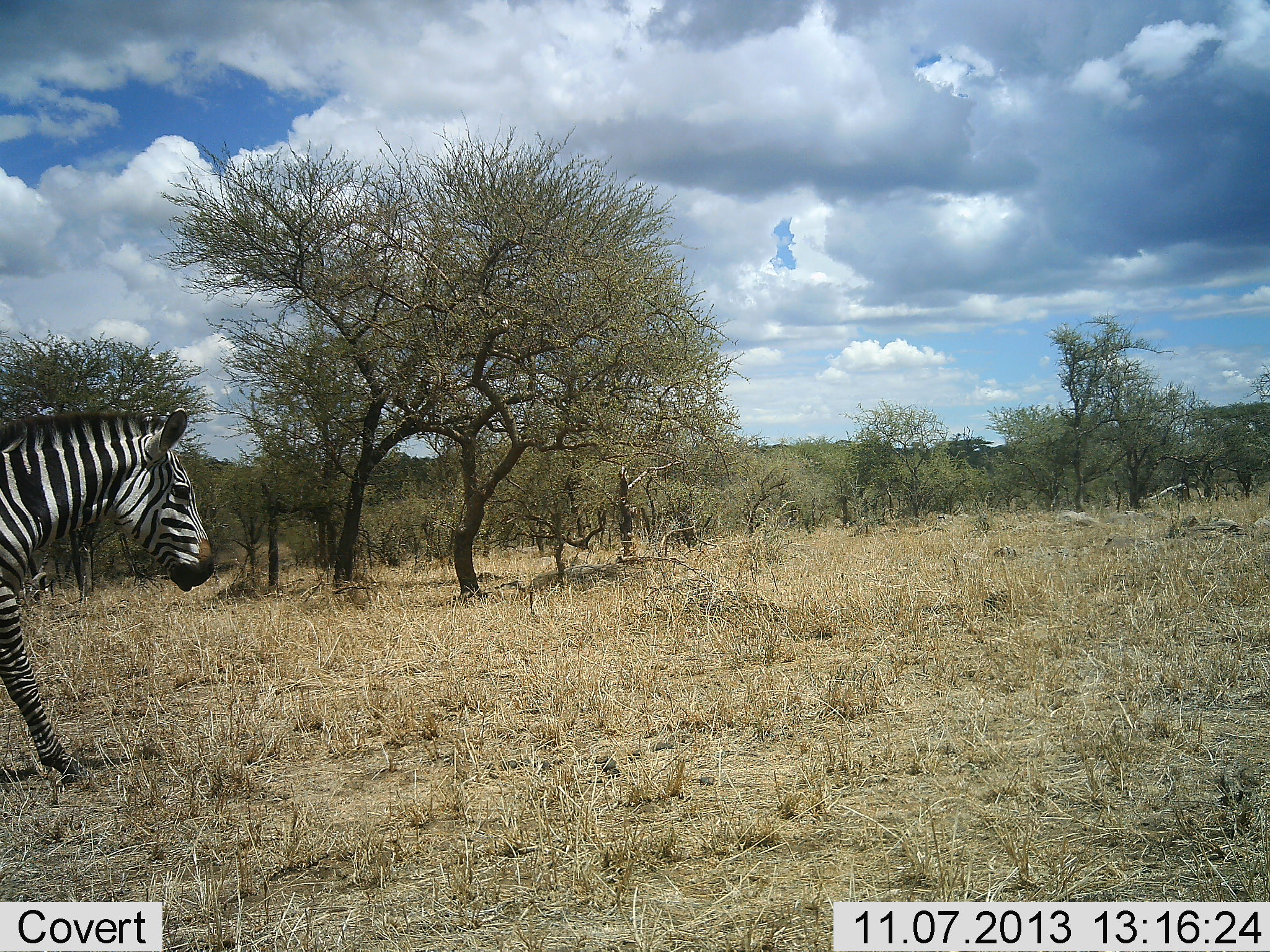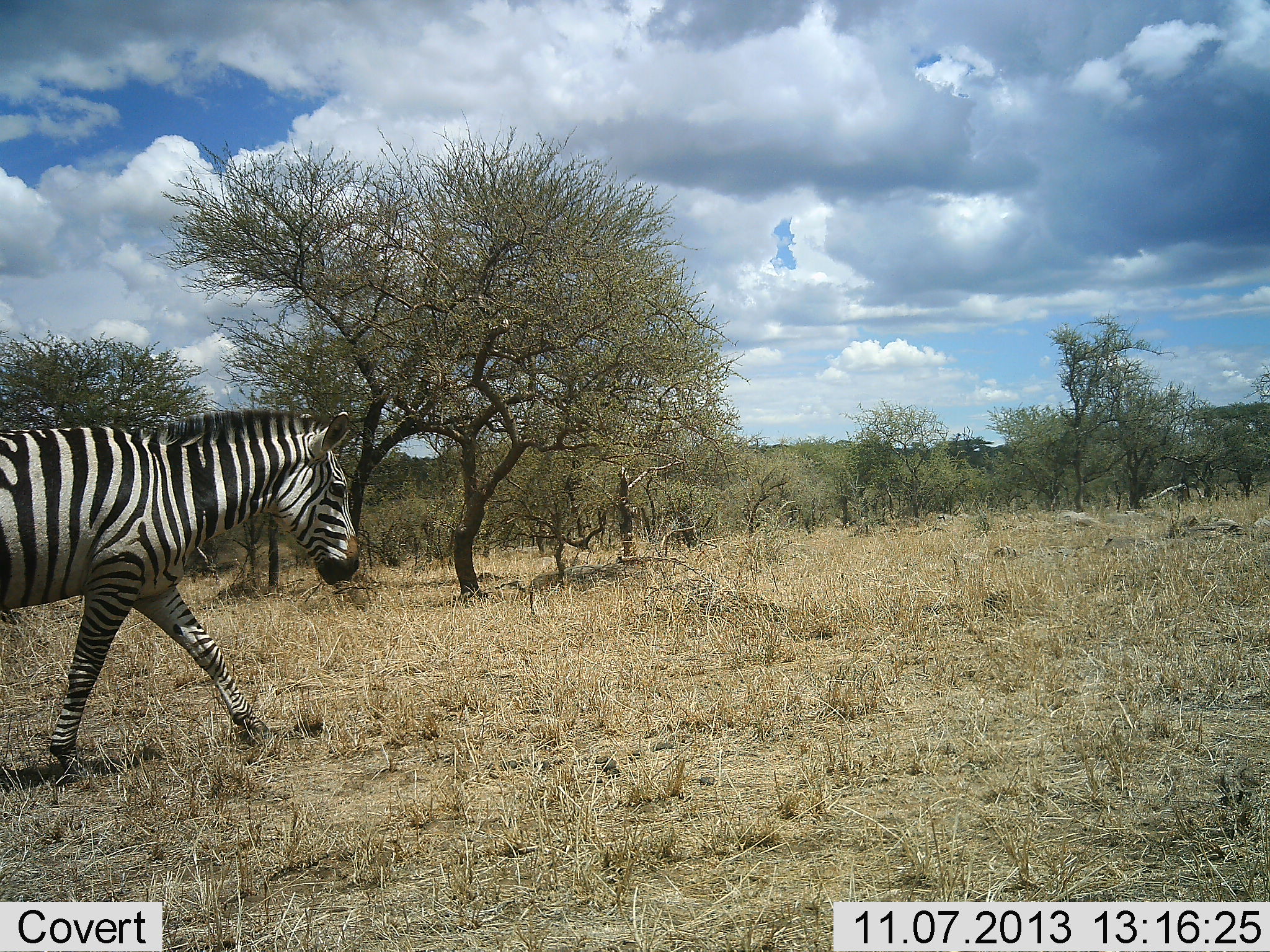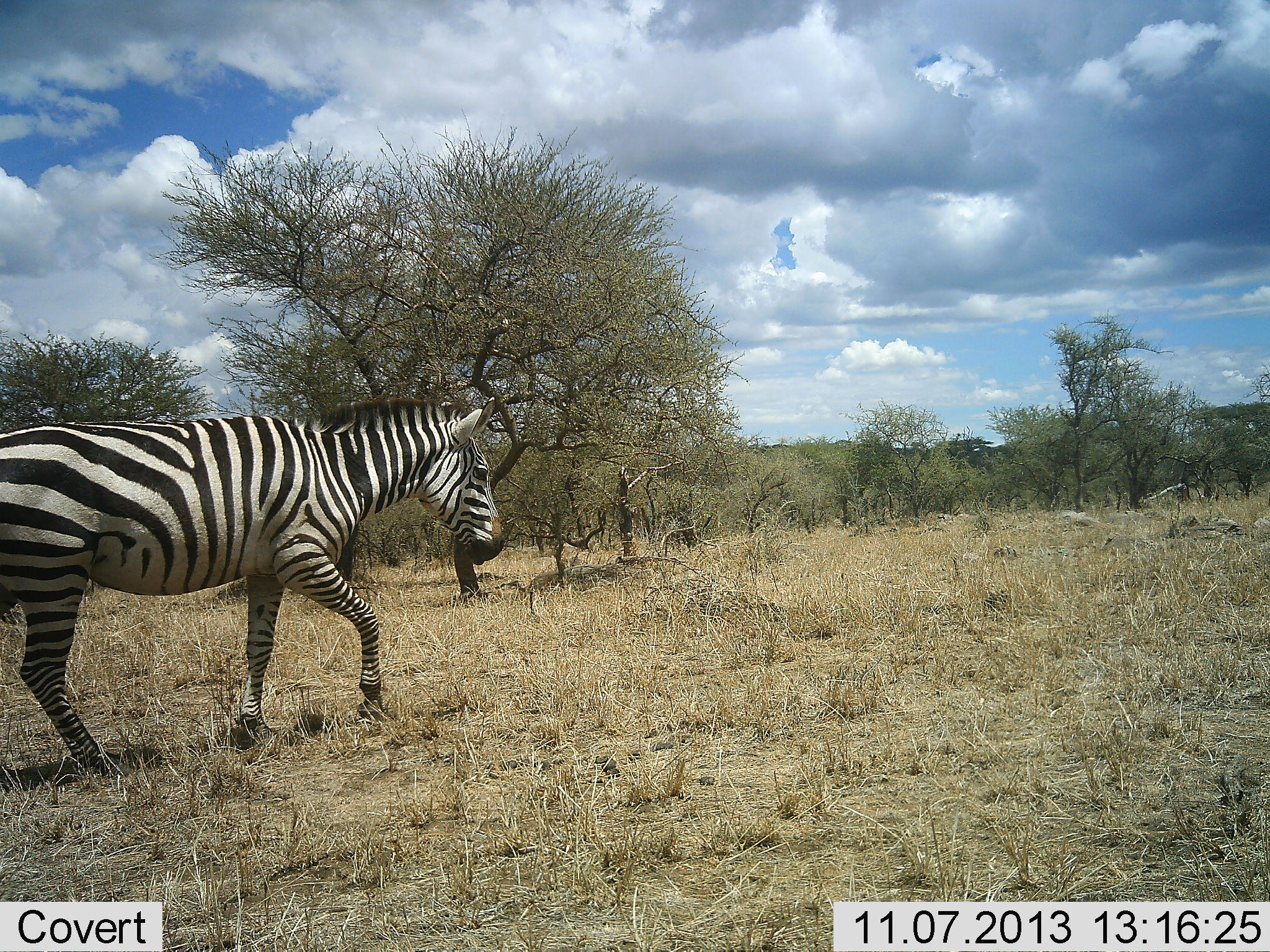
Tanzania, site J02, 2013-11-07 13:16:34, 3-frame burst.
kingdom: Animalia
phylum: Chordata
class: Mammalia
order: Perissodactyla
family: Equidae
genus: Equus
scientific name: Equus quagga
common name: plains zebra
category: zebra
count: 1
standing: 0%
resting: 0%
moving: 100%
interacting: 0%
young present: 0%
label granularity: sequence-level